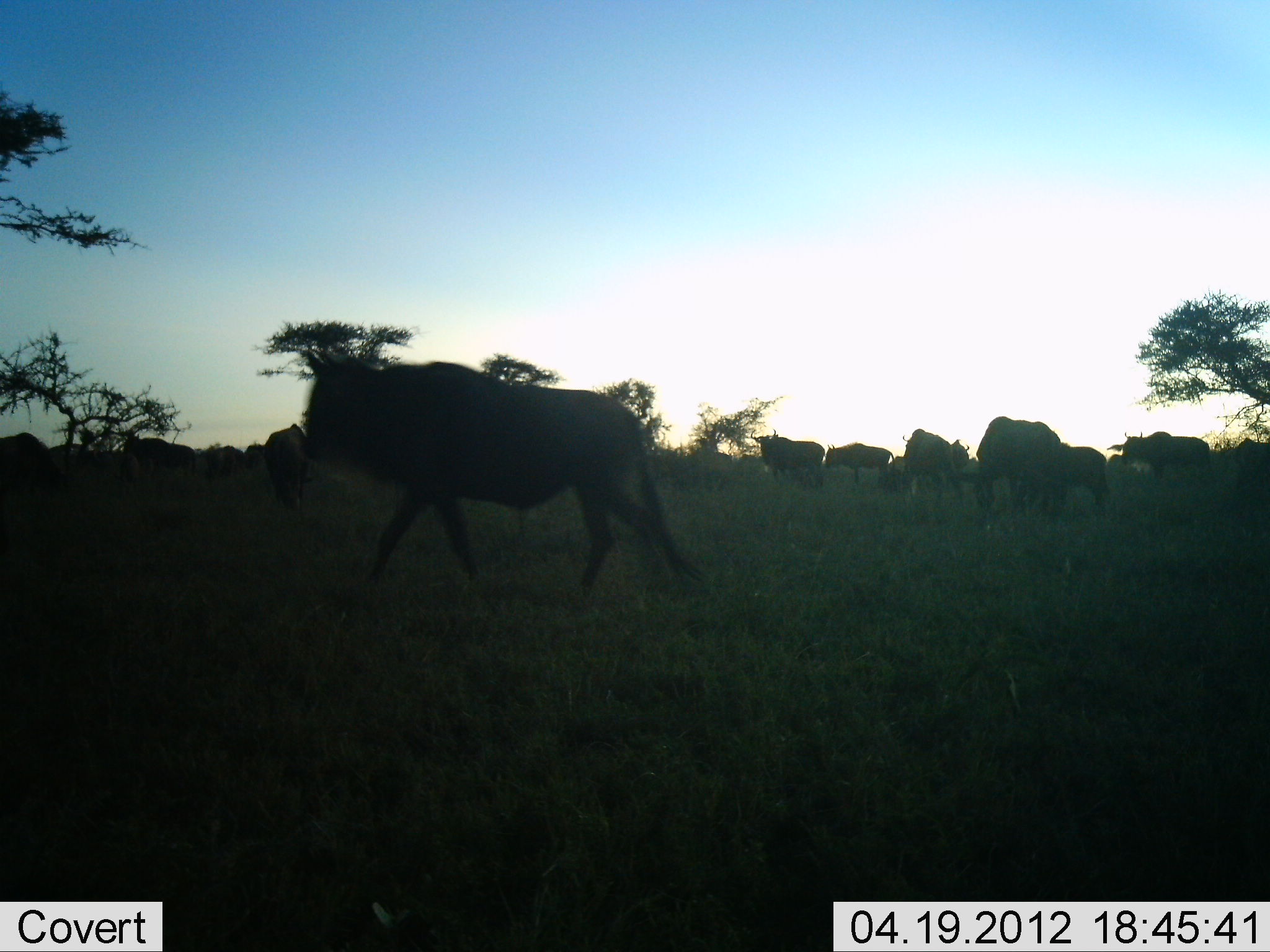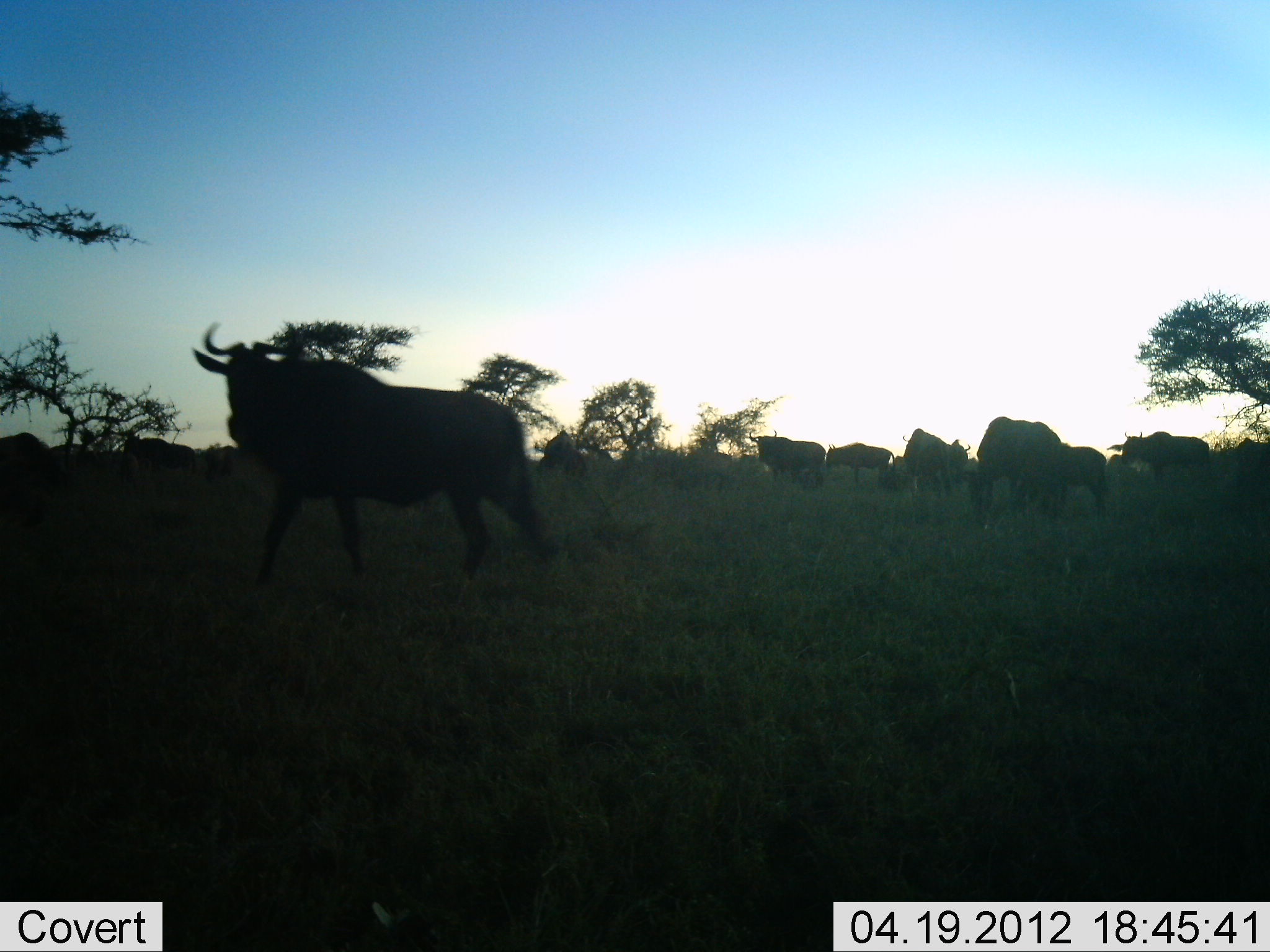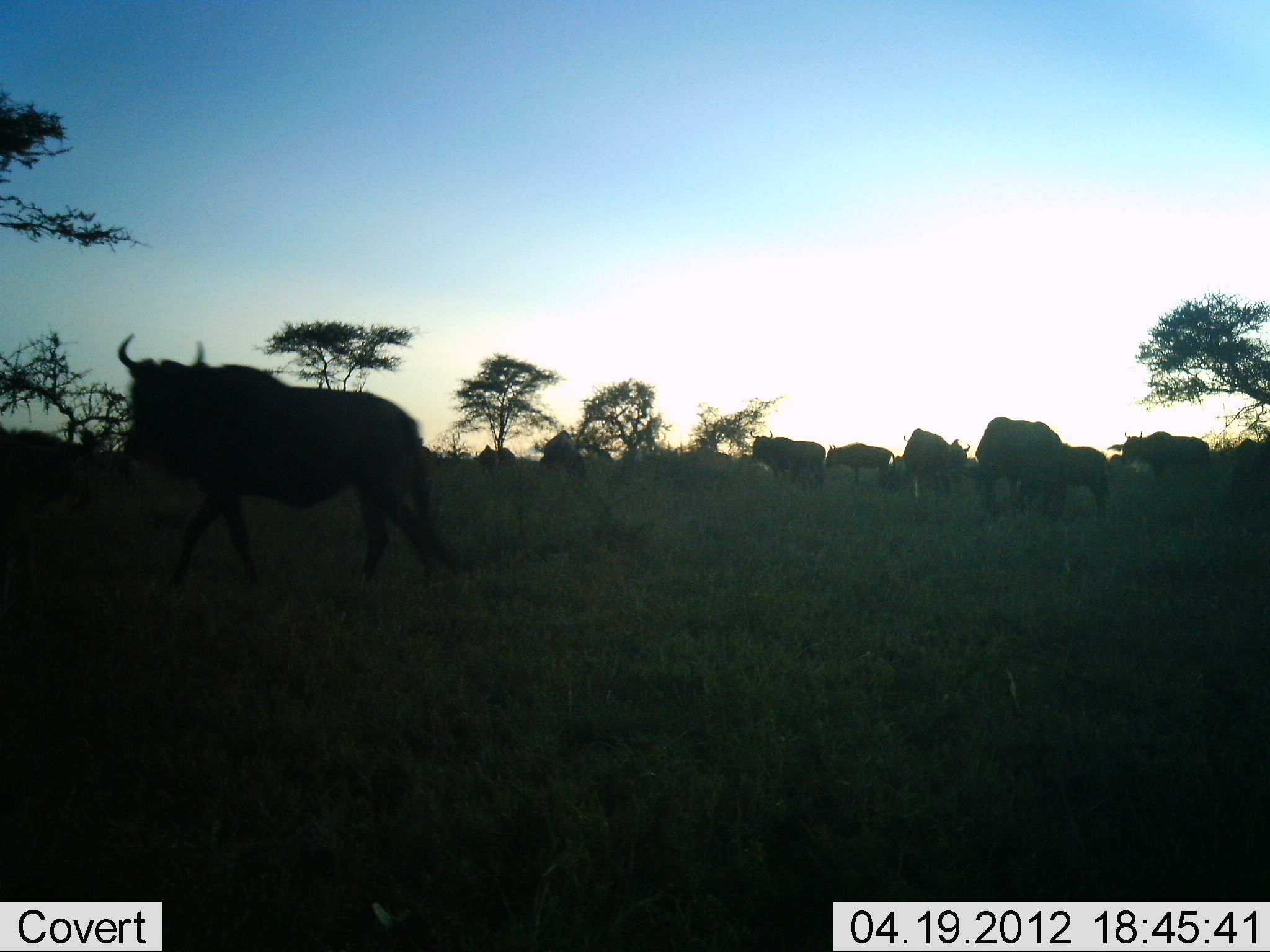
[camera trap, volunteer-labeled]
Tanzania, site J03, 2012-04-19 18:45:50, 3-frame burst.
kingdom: Animalia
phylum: Chordata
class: Mammalia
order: Artiodactyla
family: Bovidae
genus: Connochaetes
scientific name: Connochaetes taurinus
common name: blue wildebeest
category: wildebeest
Wildebeest (blue wildebeest) (Connochaetes taurinus), count 11-50. Behavior (volunteer vote fractions): standing 54%, resting 0%, moving 92%, interacting 0%. Young present (vote fraction): 8%. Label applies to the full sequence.